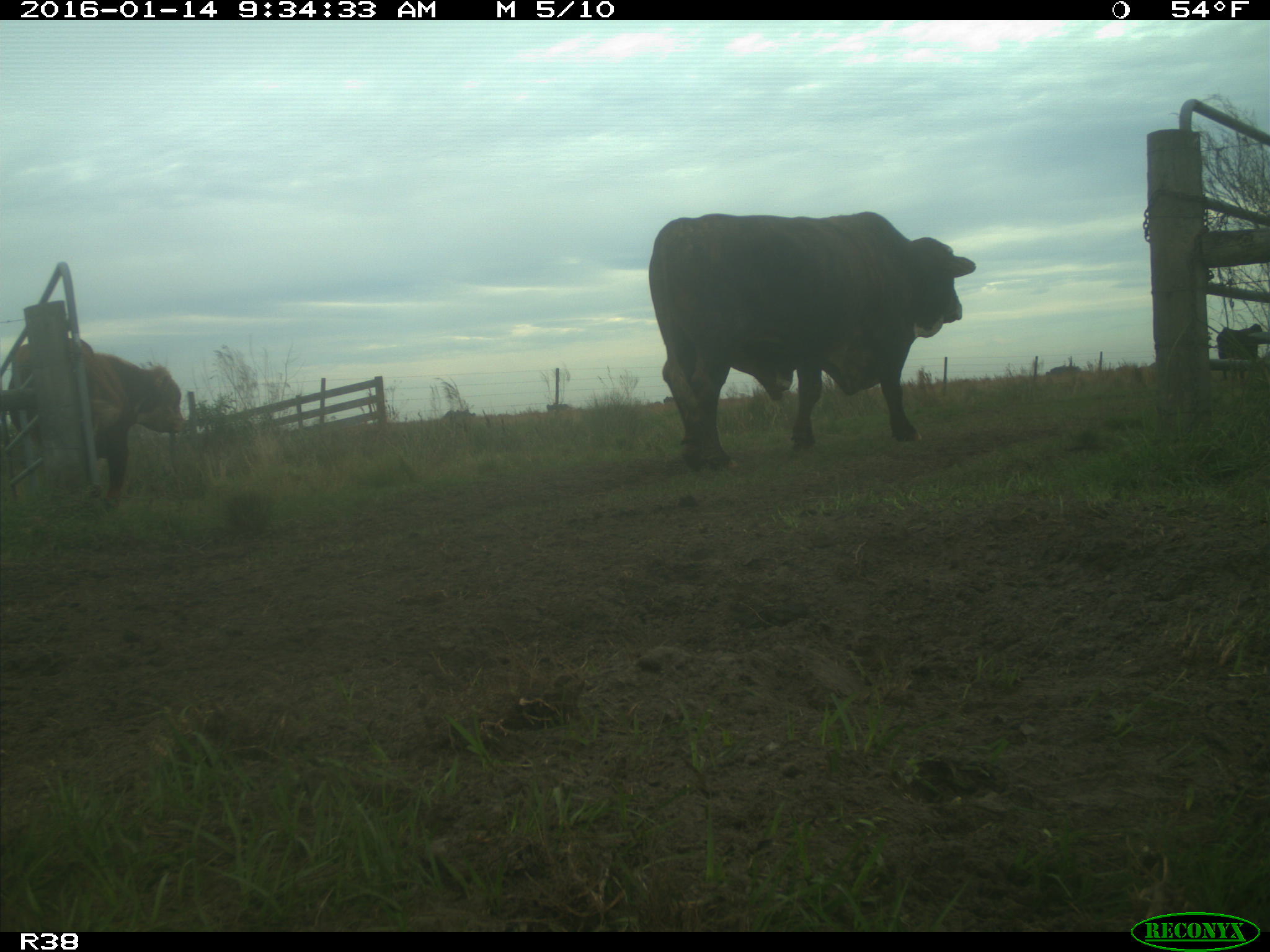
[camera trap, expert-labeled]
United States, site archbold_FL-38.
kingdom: Animalia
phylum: Chordata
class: Mammalia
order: Artiodactyla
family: Bovidae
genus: Bos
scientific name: Bos taurus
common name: domestic cow